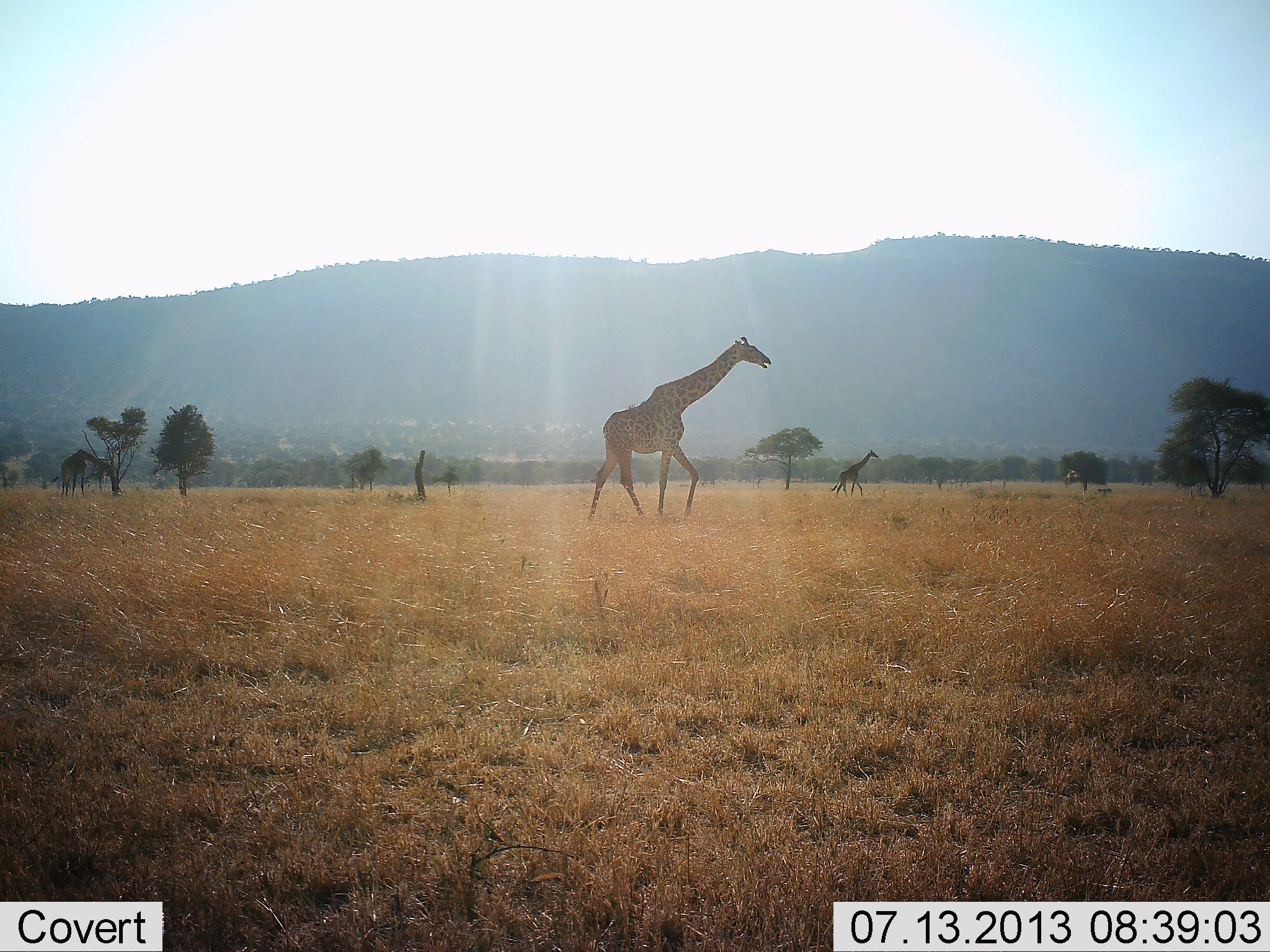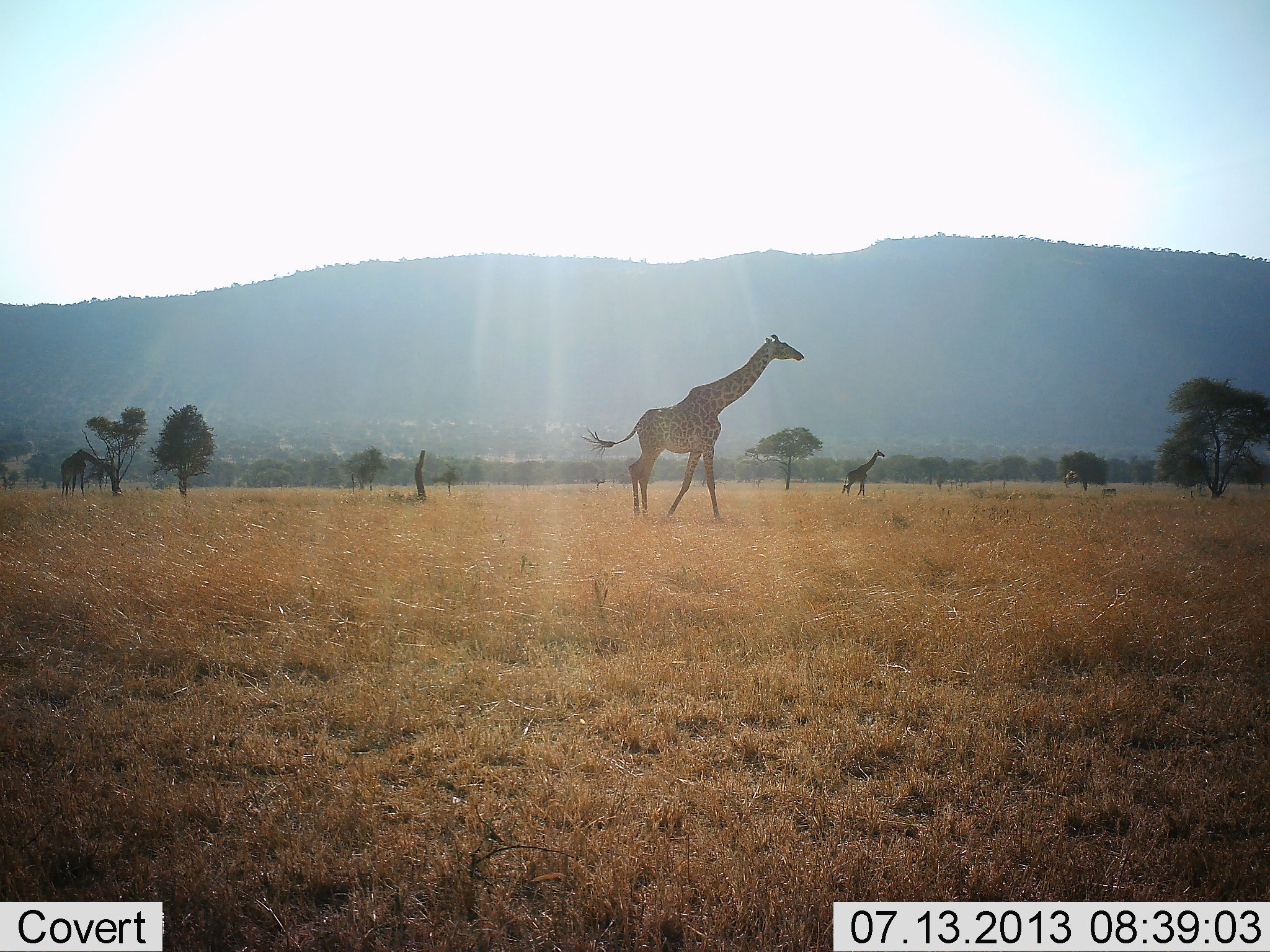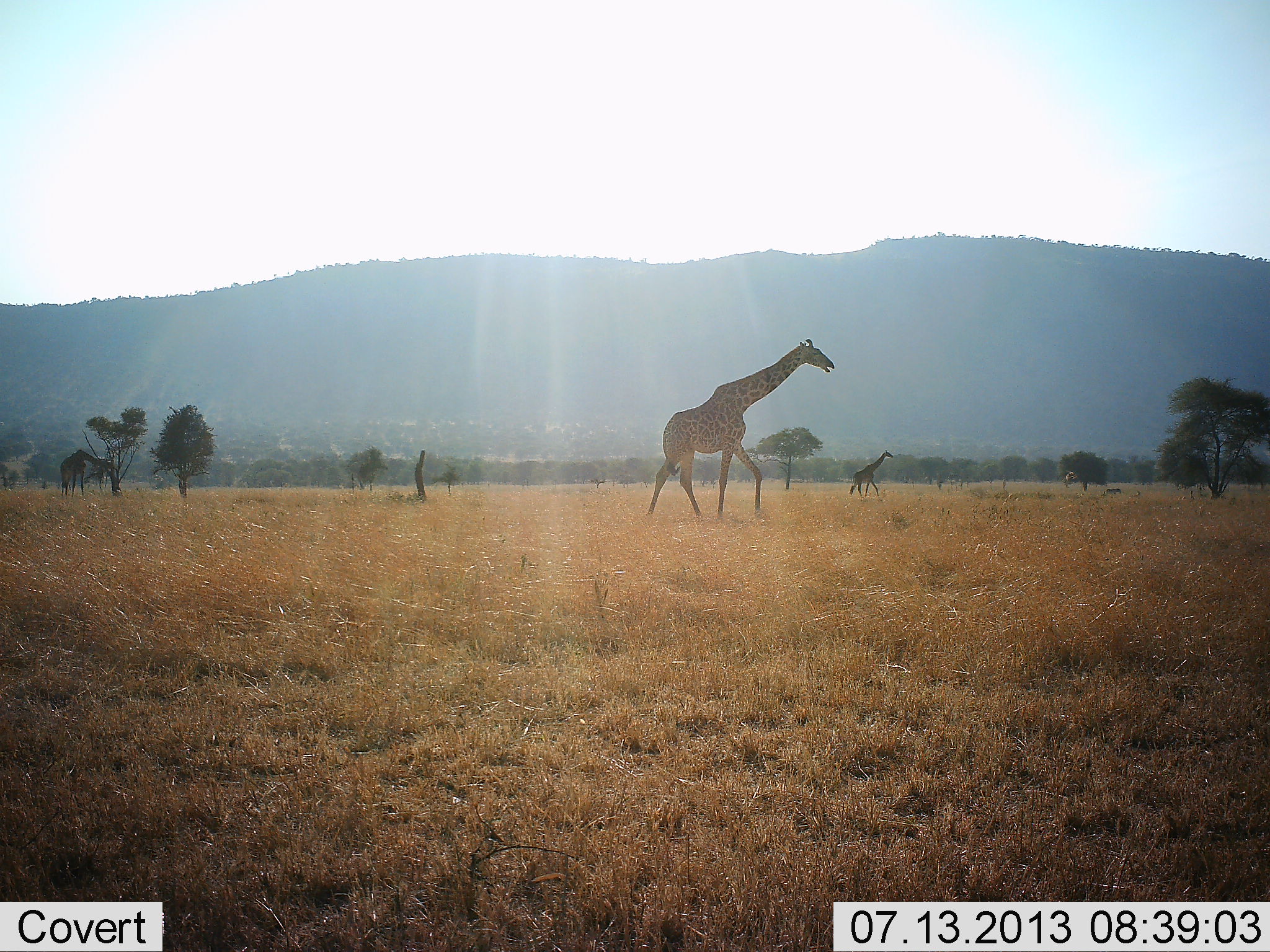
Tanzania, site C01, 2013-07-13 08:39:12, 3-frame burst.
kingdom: Animalia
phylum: Chordata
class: Mammalia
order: Artiodactyla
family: Giraffidae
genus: Giraffa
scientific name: Giraffa camelopardalis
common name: giraffe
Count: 3.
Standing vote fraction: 6%.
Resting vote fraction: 0%.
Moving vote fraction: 100%.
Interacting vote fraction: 0%.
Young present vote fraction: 3%.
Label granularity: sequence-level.